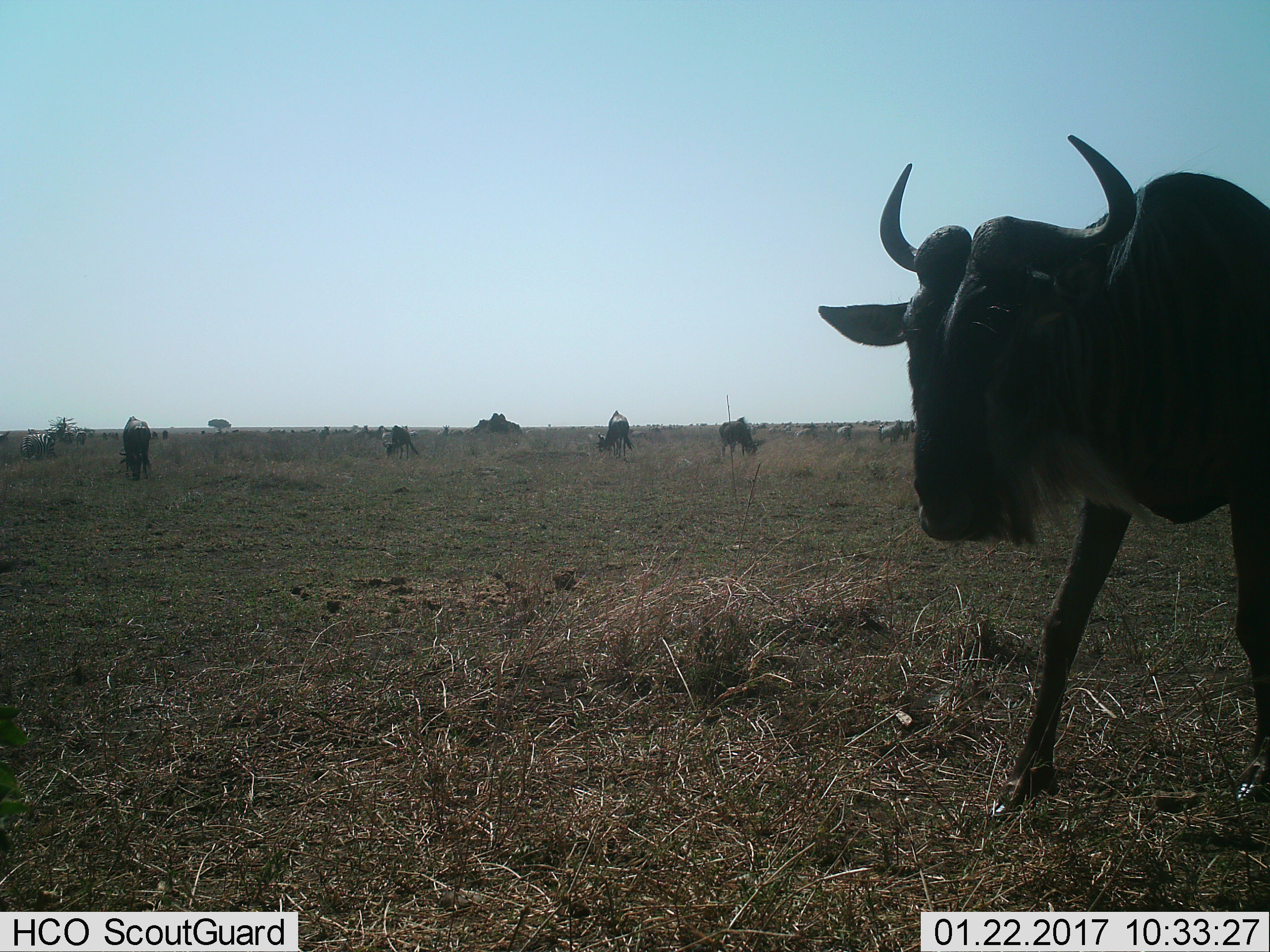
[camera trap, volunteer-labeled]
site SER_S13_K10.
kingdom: Animalia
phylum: Chordata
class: Mammalia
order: Artiodactyla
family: Bovidae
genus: Connochaetes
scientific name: Connochaetes taurinus taurinus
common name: blue wildebeest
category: wildebeestblue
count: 11-50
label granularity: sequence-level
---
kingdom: Animalia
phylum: Chordata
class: Mammalia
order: Perissodactyla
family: Equidae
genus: Equus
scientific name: Equus quagga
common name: plains zebra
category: zebraplains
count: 6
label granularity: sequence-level